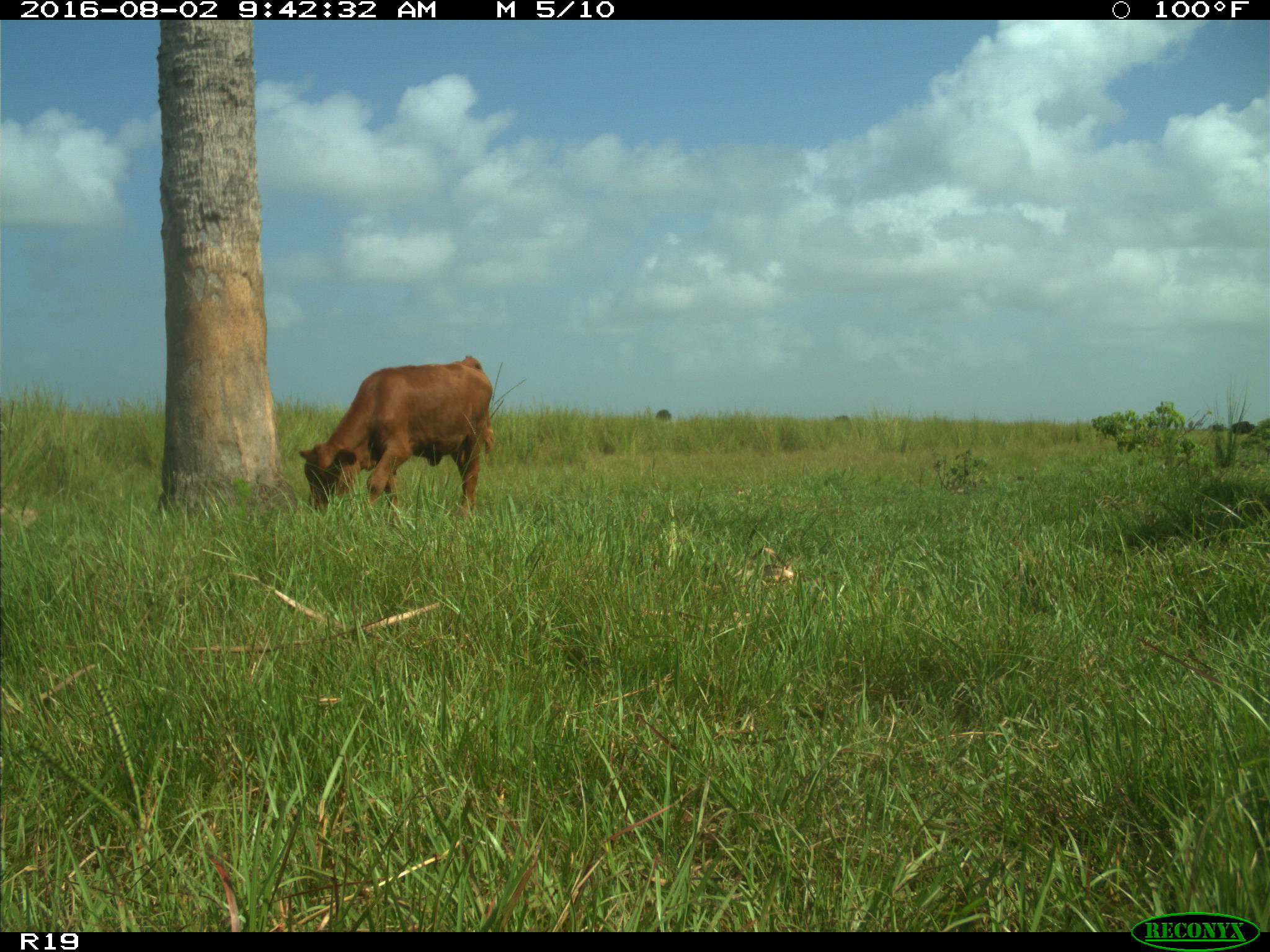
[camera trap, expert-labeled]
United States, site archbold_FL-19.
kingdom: Animalia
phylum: Chordata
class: Mammalia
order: Artiodactyla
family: Bovidae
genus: Bos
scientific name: Bos taurus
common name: domestic cow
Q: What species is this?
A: Bos taurus (domestic cow).